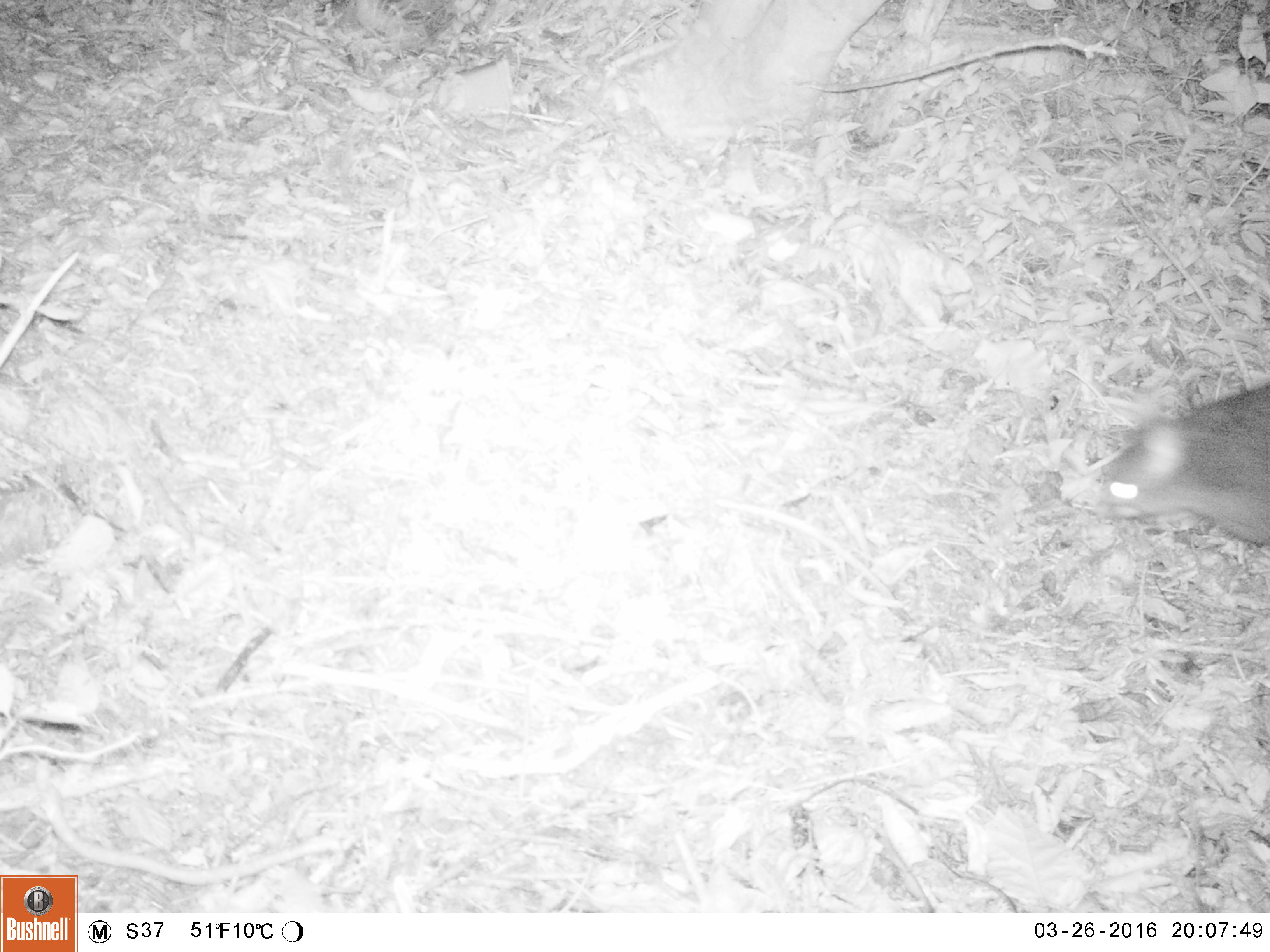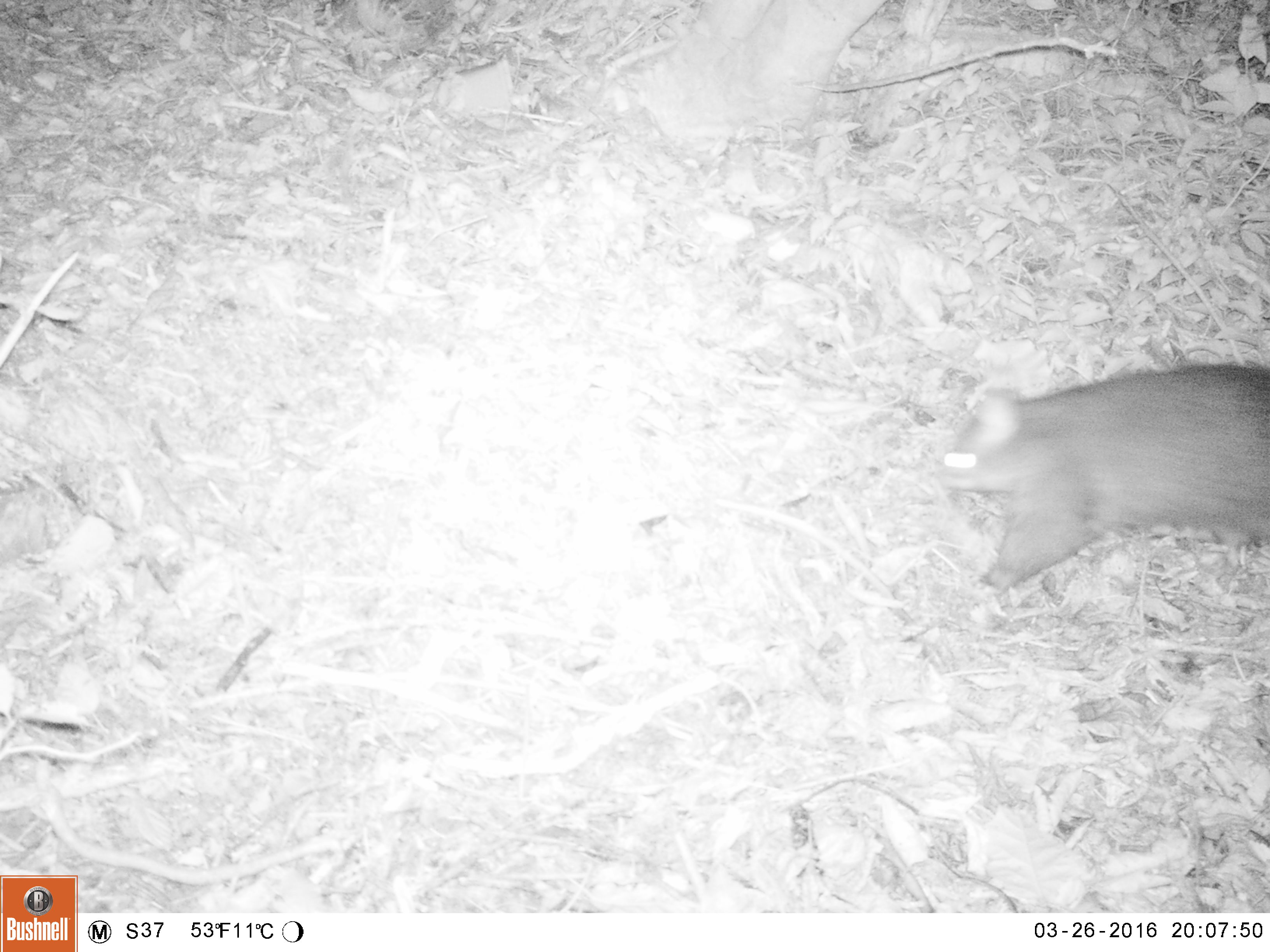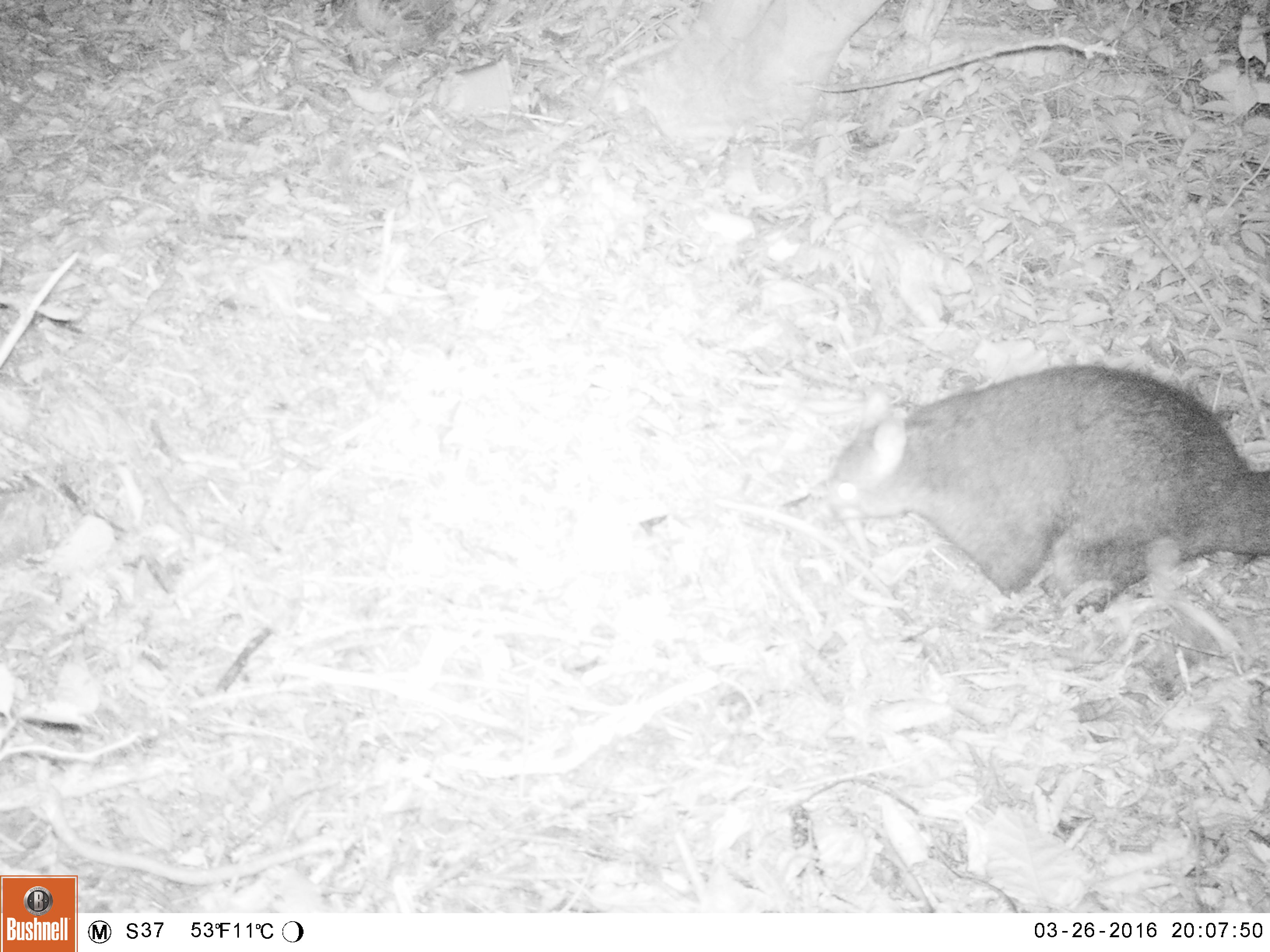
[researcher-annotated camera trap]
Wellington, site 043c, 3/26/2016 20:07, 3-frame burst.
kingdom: Animalia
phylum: Chordata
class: Mammalia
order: Didelphimorphia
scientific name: Didelphimorphia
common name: possum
Possum (Didelphimorphia).